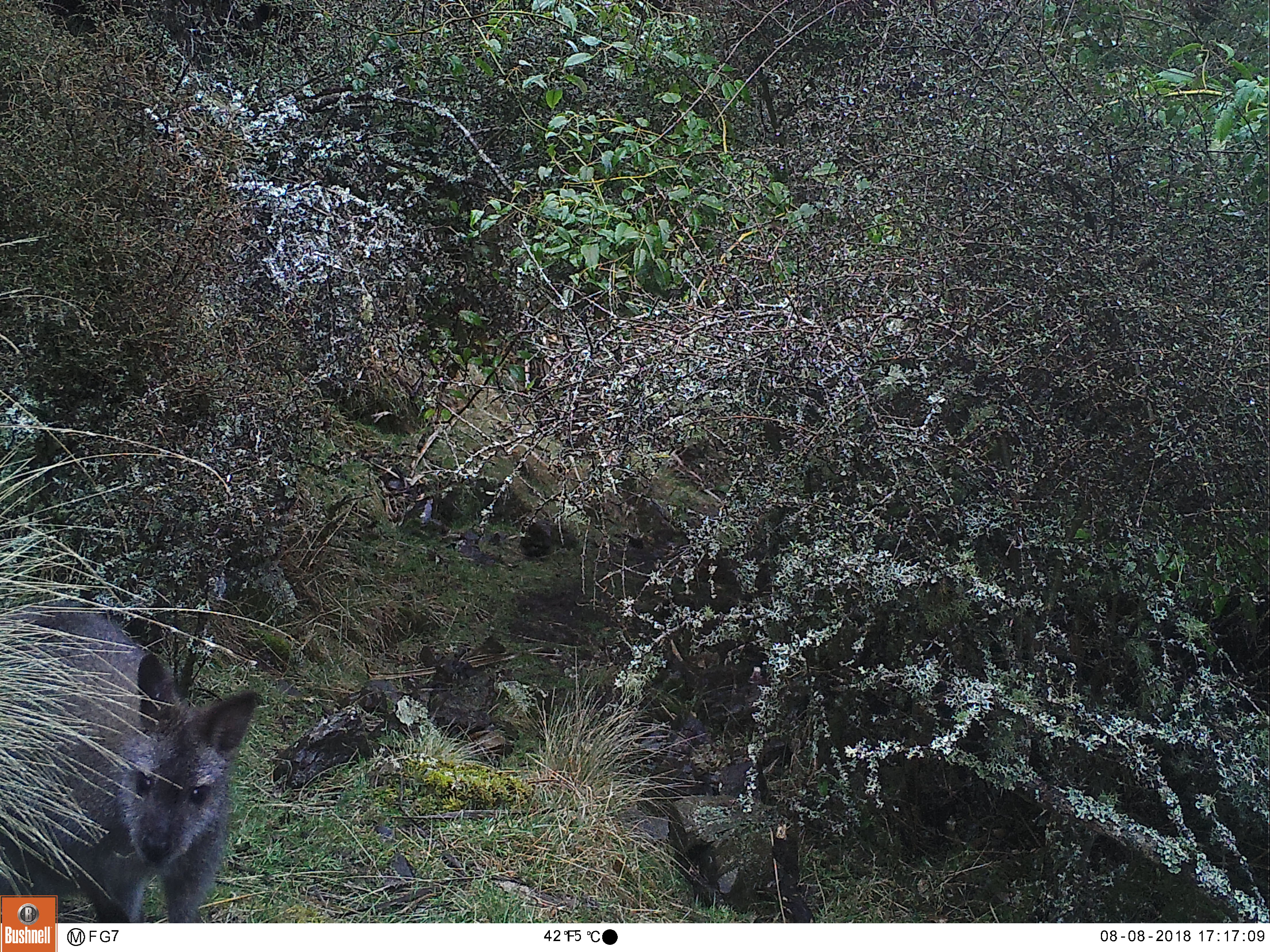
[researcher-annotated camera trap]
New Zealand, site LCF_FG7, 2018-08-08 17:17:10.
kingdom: Animalia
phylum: Chordata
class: Mammalia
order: Diprotodontia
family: Macropodidae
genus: Notamacropus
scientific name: Notamacropus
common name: wallaby